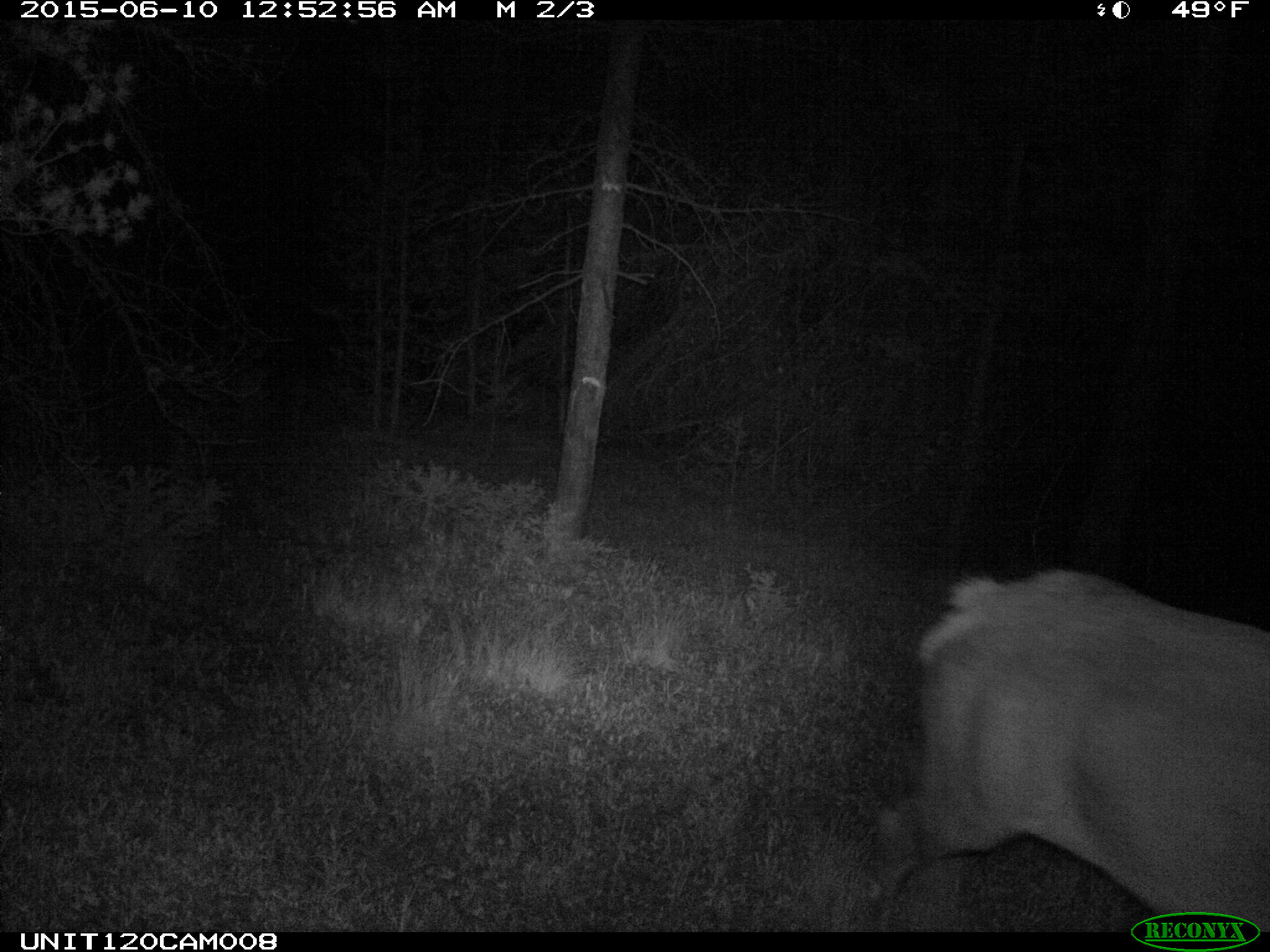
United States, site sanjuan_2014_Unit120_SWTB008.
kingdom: Animalia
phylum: Chordata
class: Mammalia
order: Artiodactyla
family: Cervidae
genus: Cervus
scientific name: Cervus elaphus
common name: red deer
Cervus elaphus (red deer).